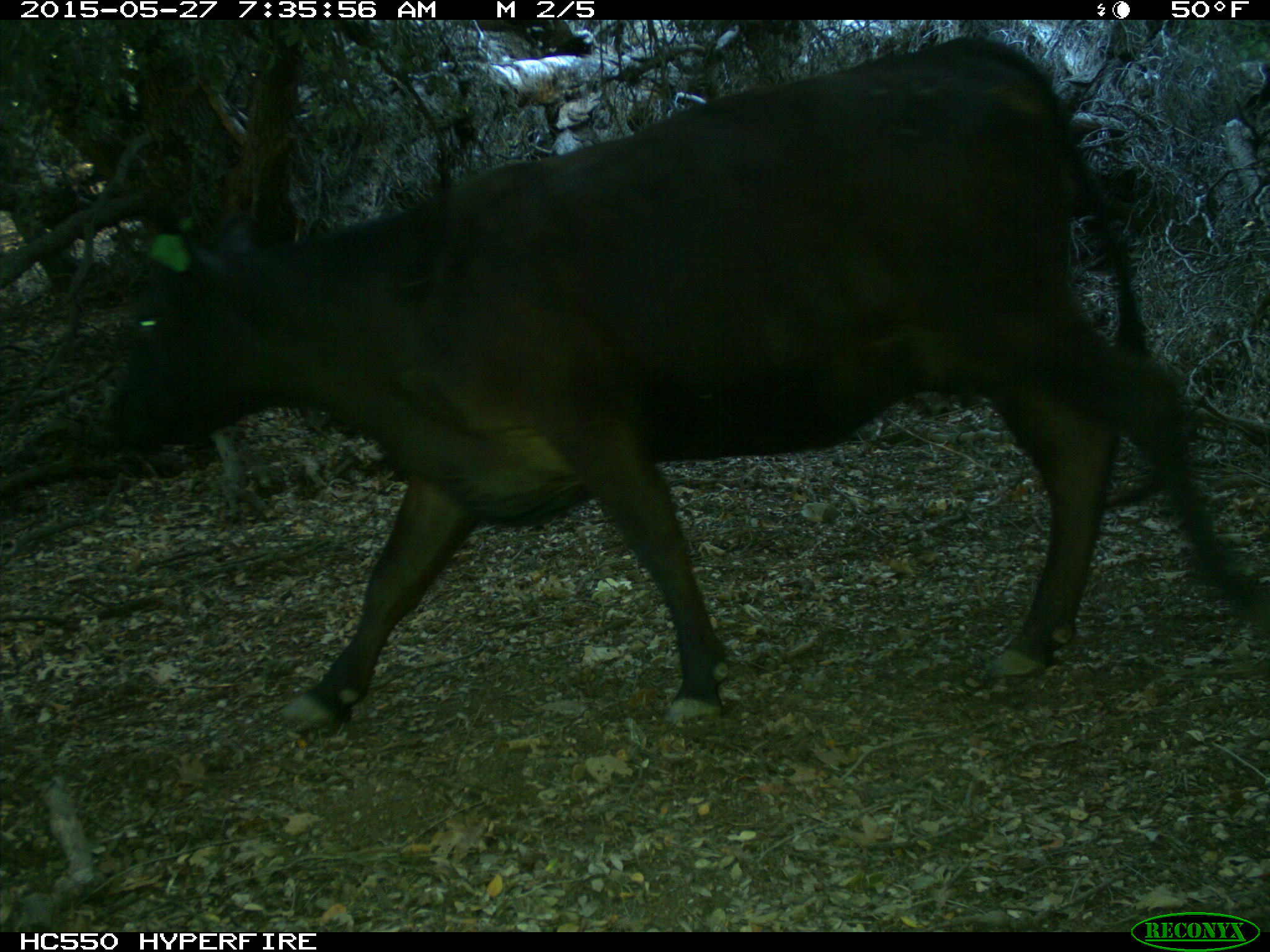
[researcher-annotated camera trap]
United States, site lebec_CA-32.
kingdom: Animalia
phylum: Chordata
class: Mammalia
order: Artiodactyla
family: Bovidae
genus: Bos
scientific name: Bos taurus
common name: domestic cow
Bos taurus (domestic cow).